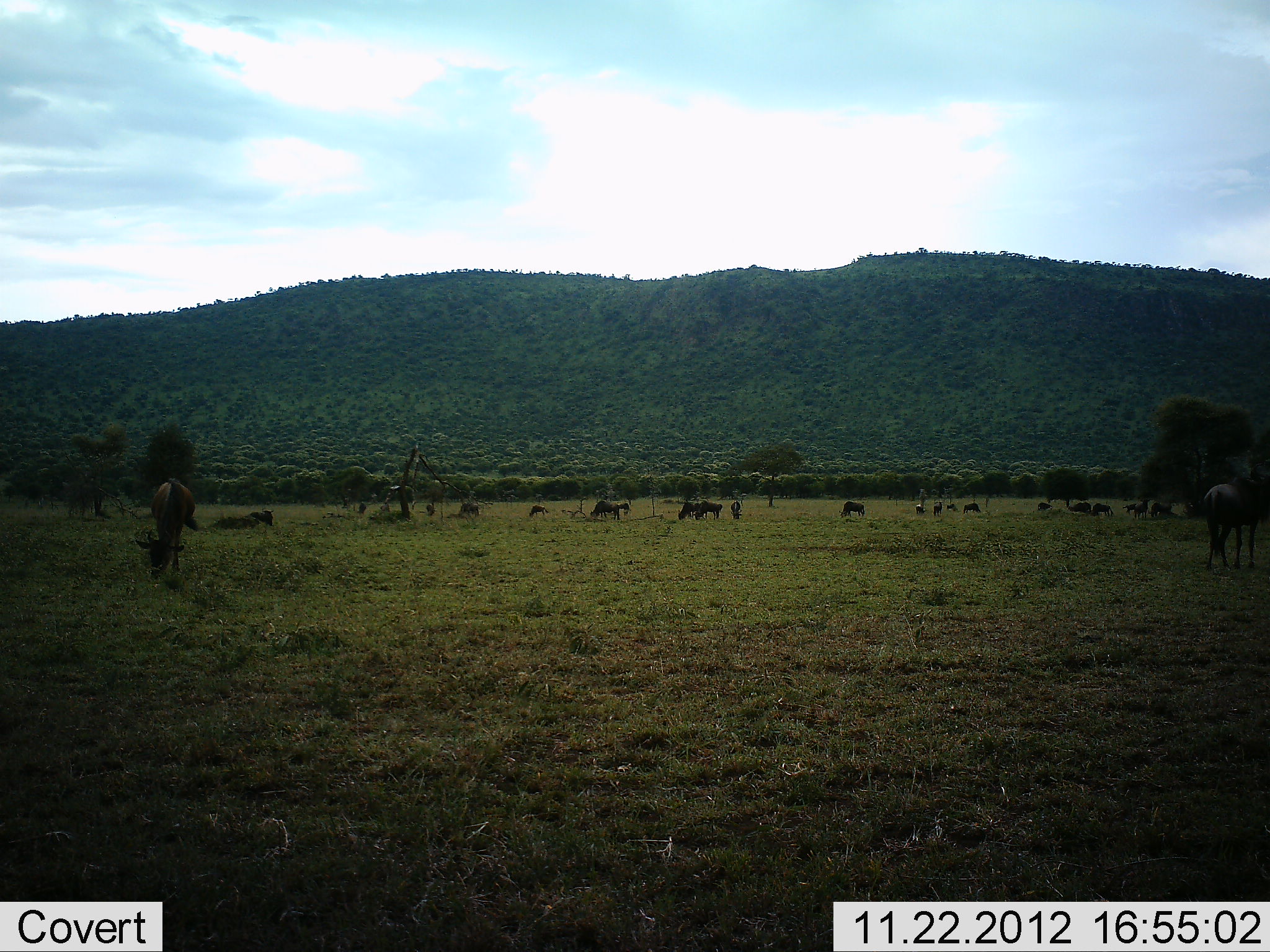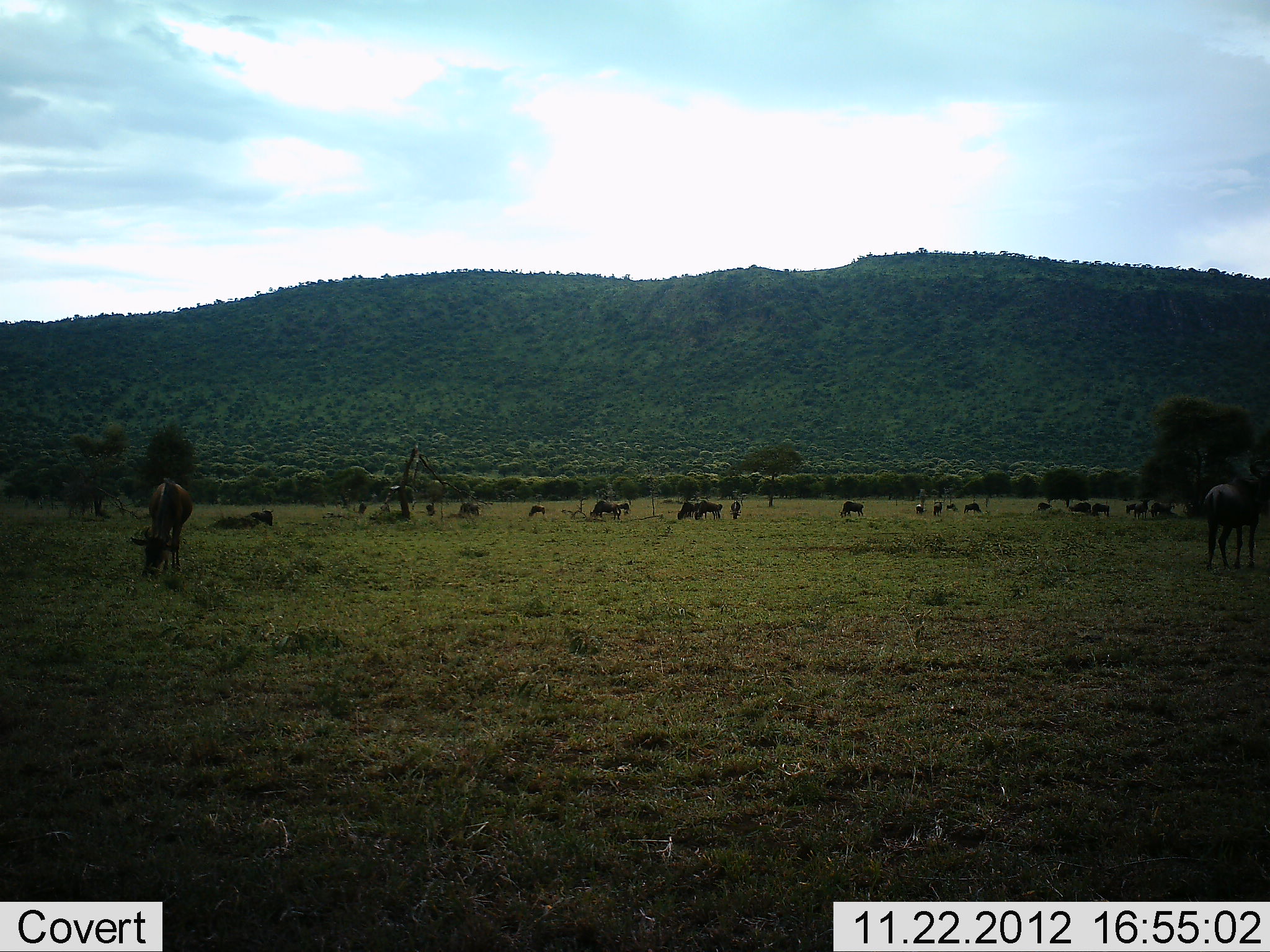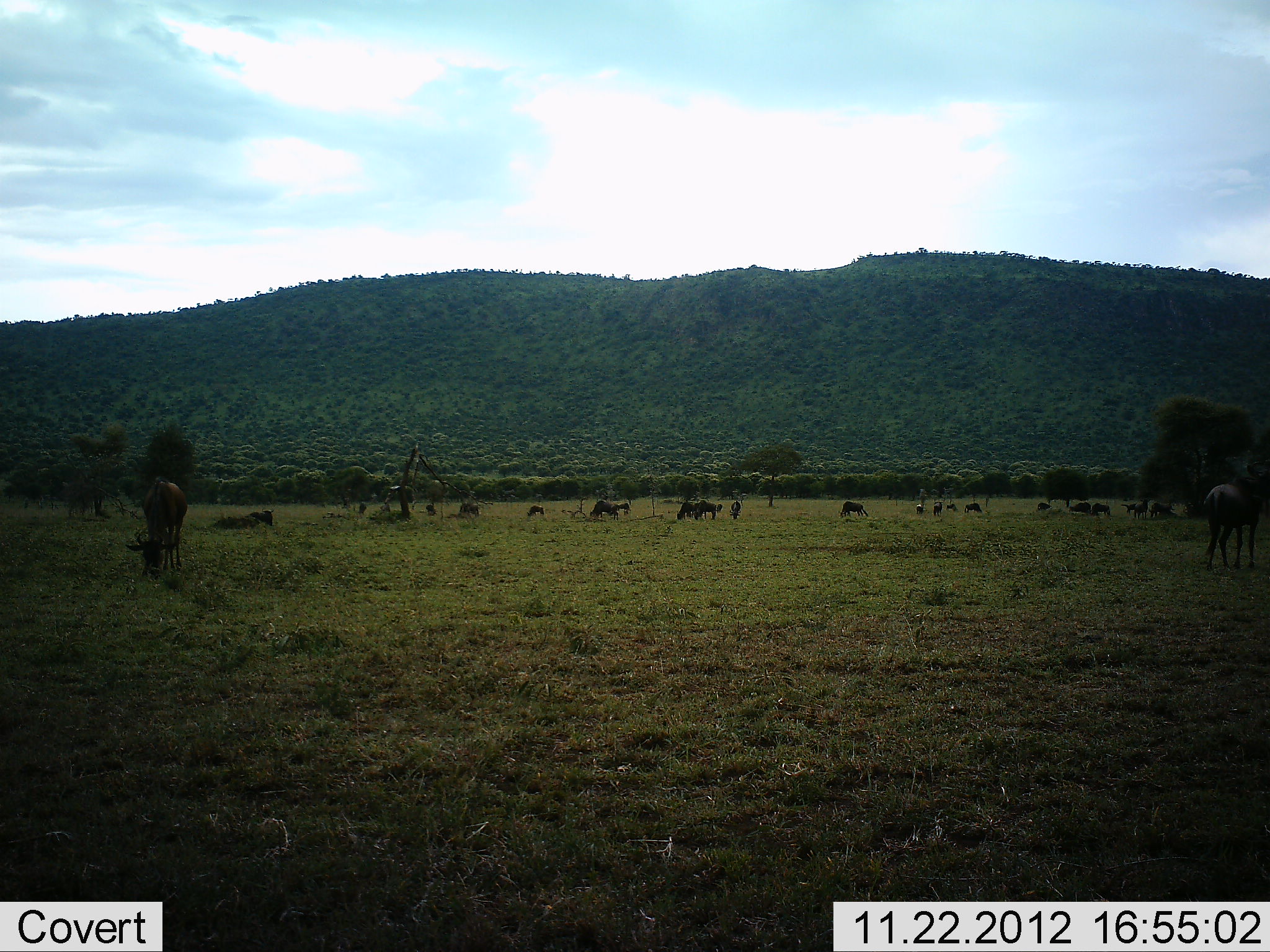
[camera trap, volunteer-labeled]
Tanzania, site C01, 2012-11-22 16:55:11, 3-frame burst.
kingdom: Animalia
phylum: Chordata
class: Mammalia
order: Artiodactyla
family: Bovidae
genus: Connochaetes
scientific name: Connochaetes taurinus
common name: blue wildebeest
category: wildebeest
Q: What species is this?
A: Wildebeest (blue wildebeest) (Connochaetes taurinus).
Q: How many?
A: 11-50.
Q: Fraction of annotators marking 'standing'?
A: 67%.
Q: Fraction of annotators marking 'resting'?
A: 19%.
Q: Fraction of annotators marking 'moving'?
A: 4%.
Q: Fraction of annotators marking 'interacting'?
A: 0%.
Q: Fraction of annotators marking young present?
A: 0%.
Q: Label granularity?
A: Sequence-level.